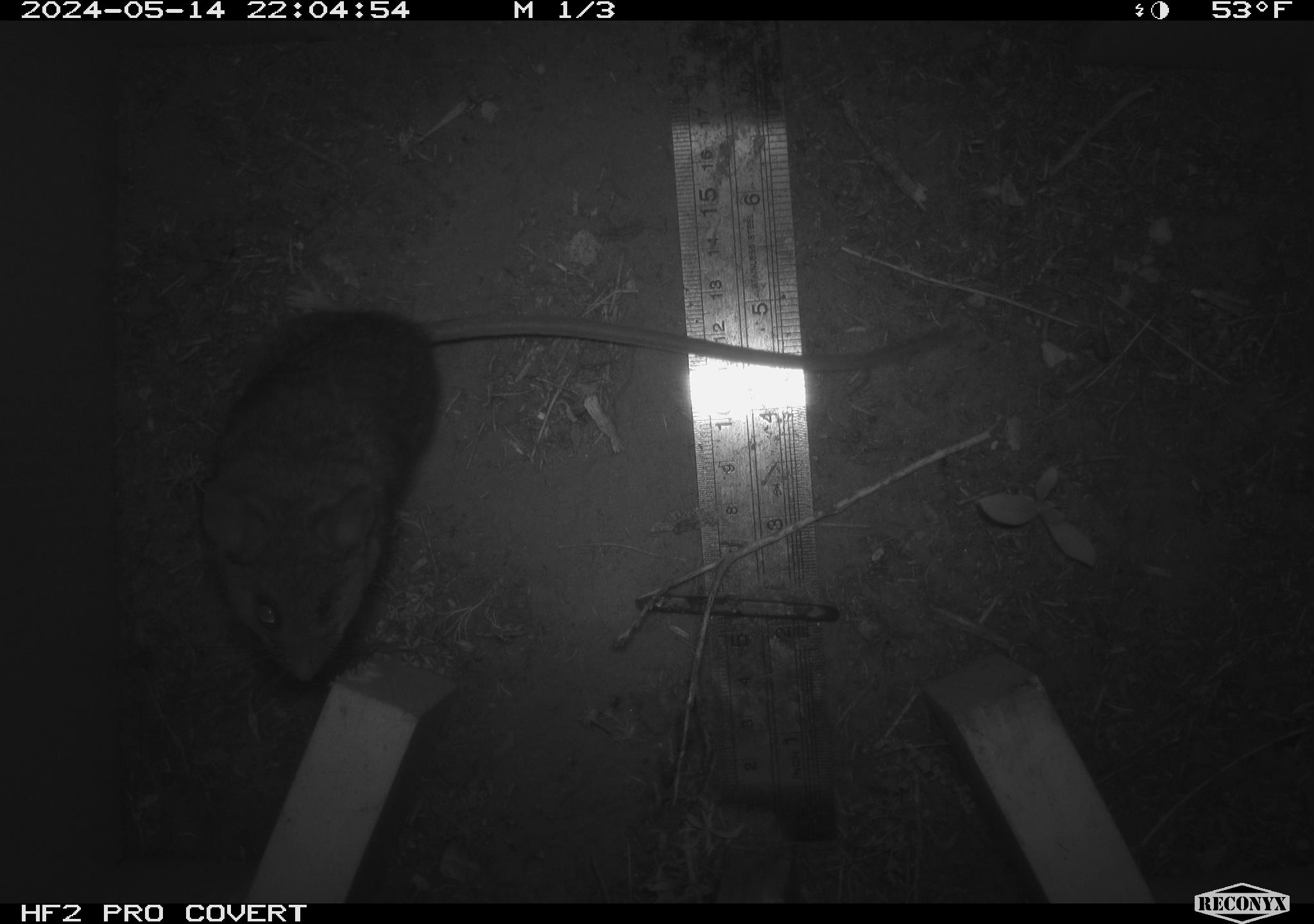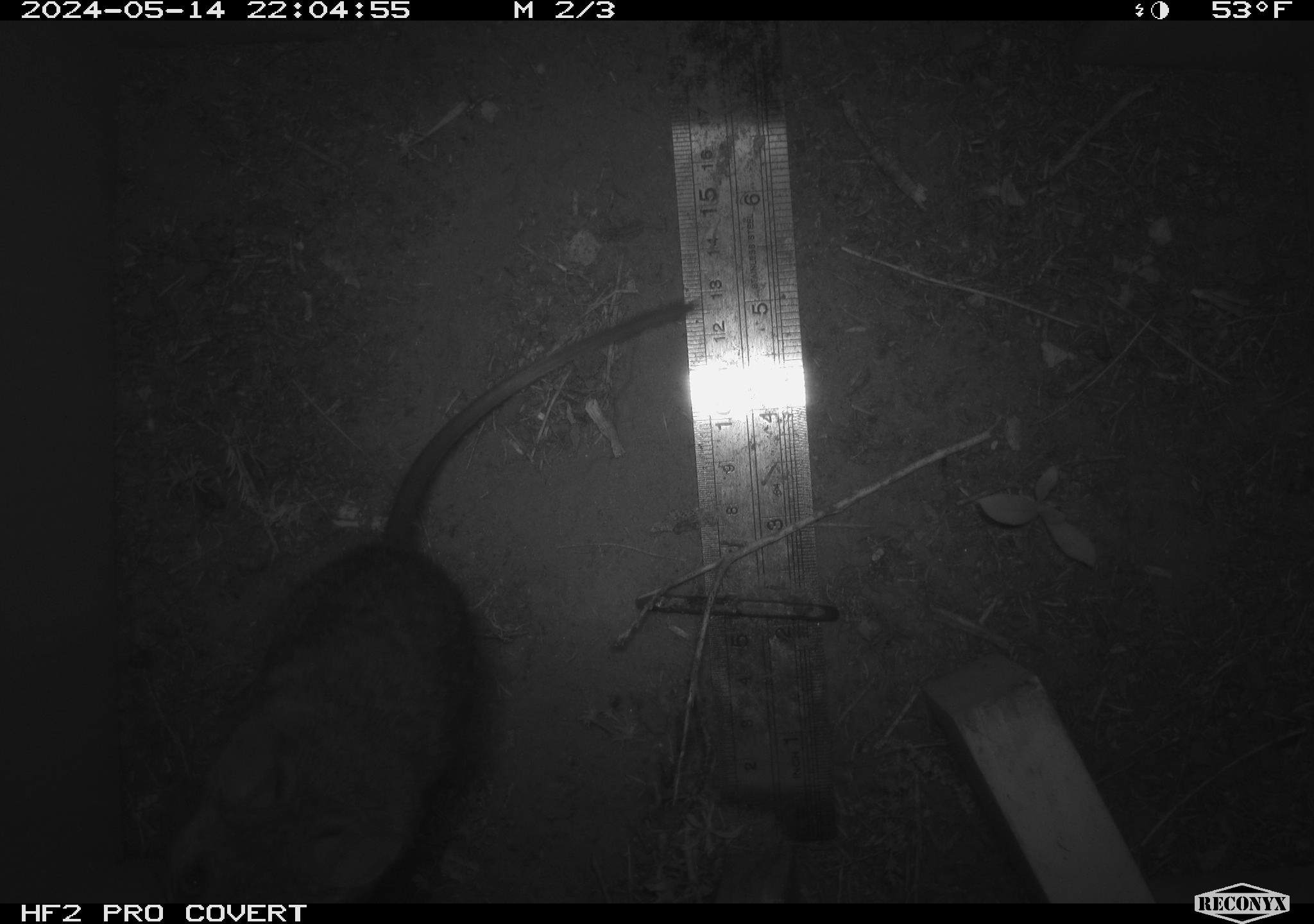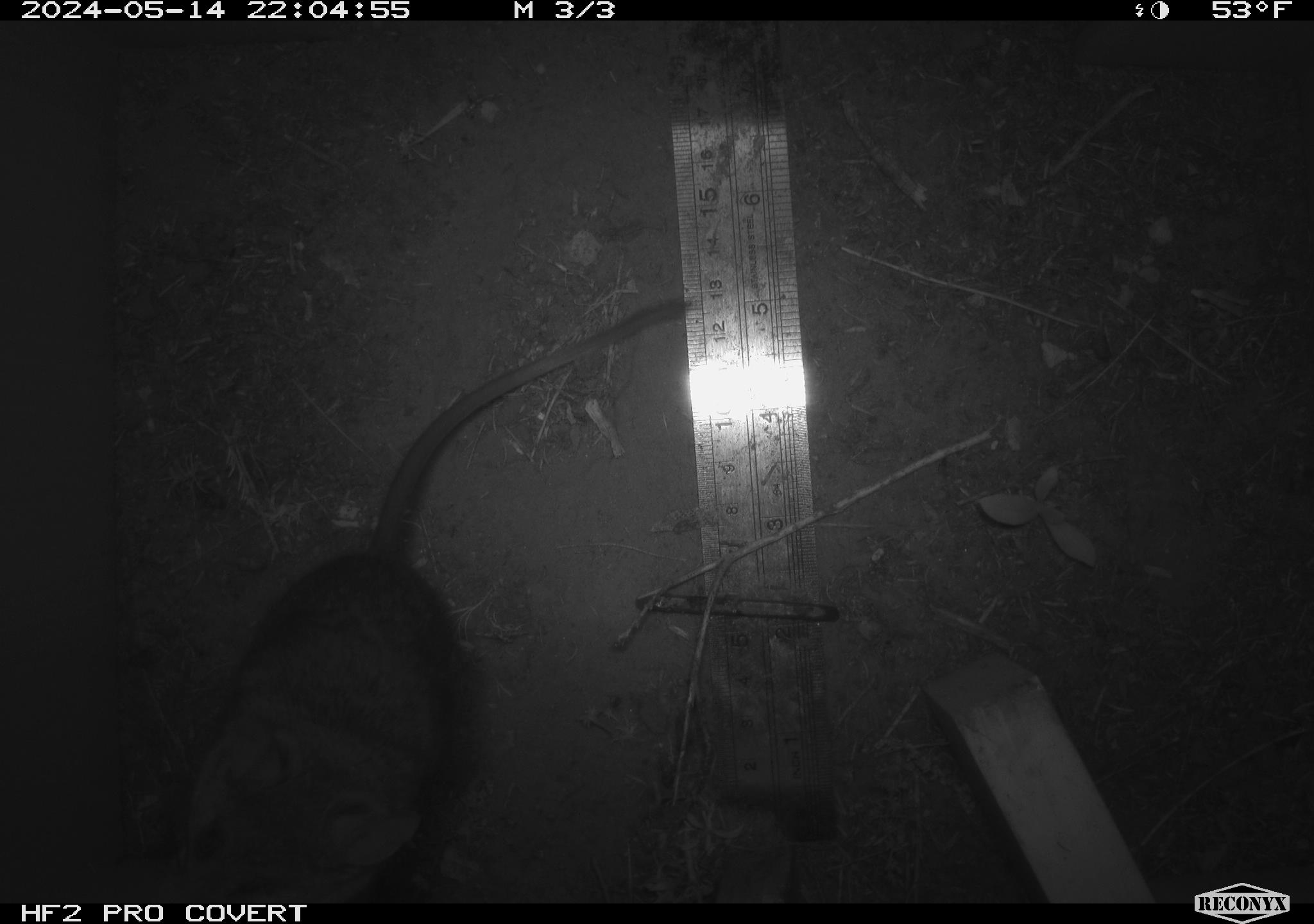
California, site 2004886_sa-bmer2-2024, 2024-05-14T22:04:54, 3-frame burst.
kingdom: Animalia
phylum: Chordata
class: Mammalia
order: Rodentia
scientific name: Rodentia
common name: mouse species